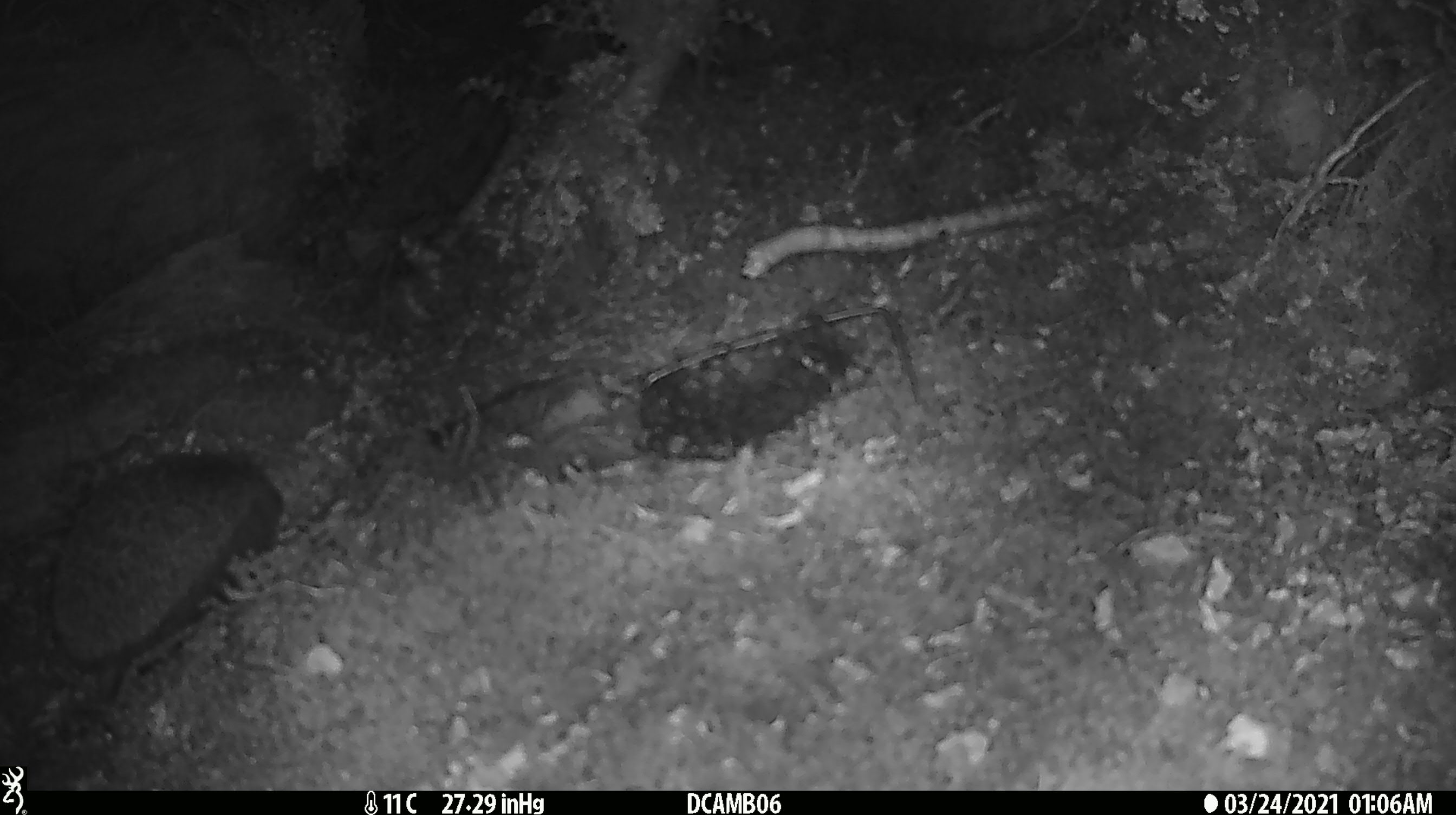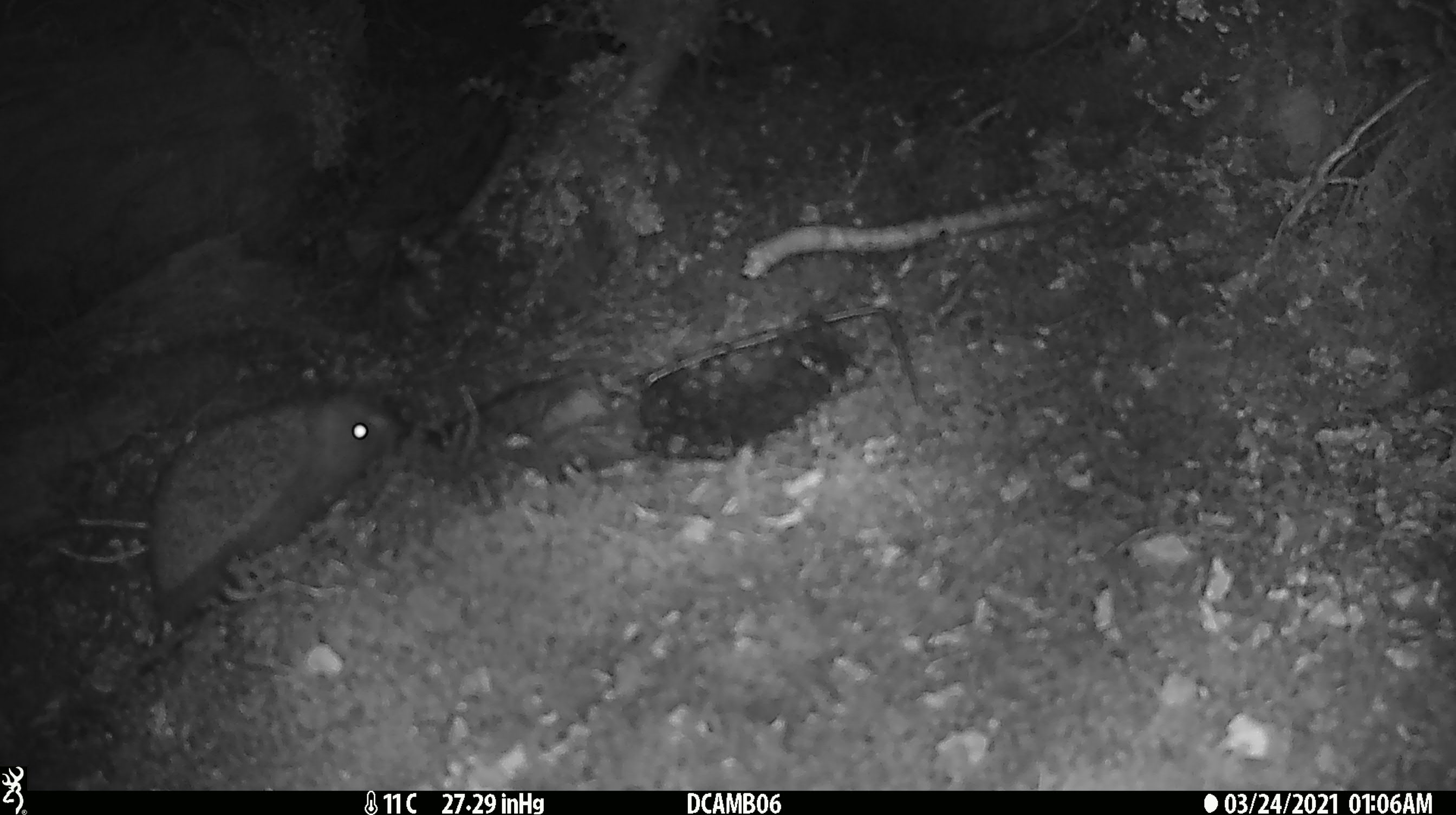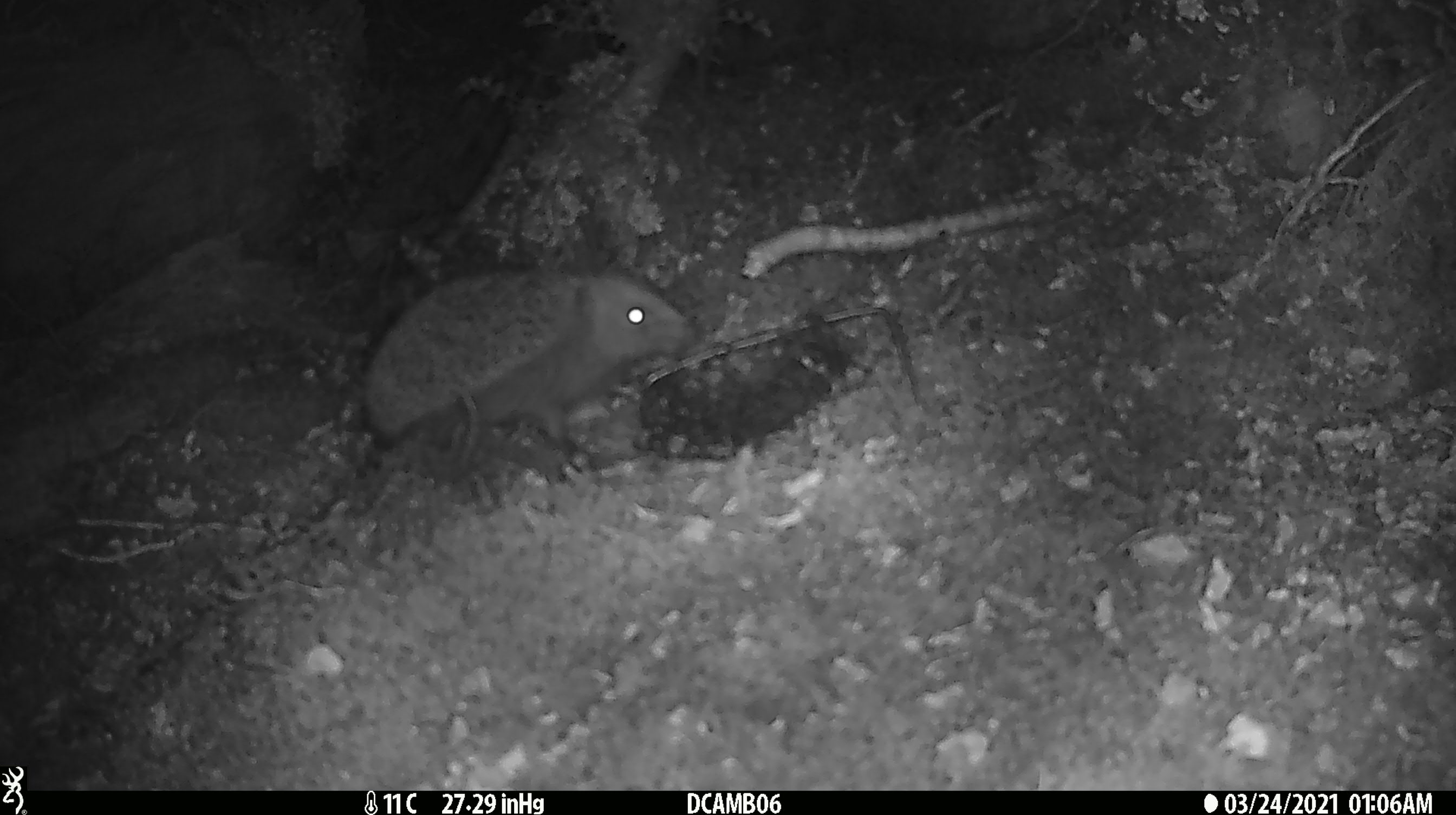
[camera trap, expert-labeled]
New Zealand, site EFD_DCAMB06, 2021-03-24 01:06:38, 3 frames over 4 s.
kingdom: Animalia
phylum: Chordata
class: Mammalia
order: Eulipotyphla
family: Erinaceidae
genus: Erinaceus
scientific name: Erinaceus europaeus europaeus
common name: european hedgehog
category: hedgehog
Hedgehog (european hedgehog) (Erinaceus europaeus europaeus).